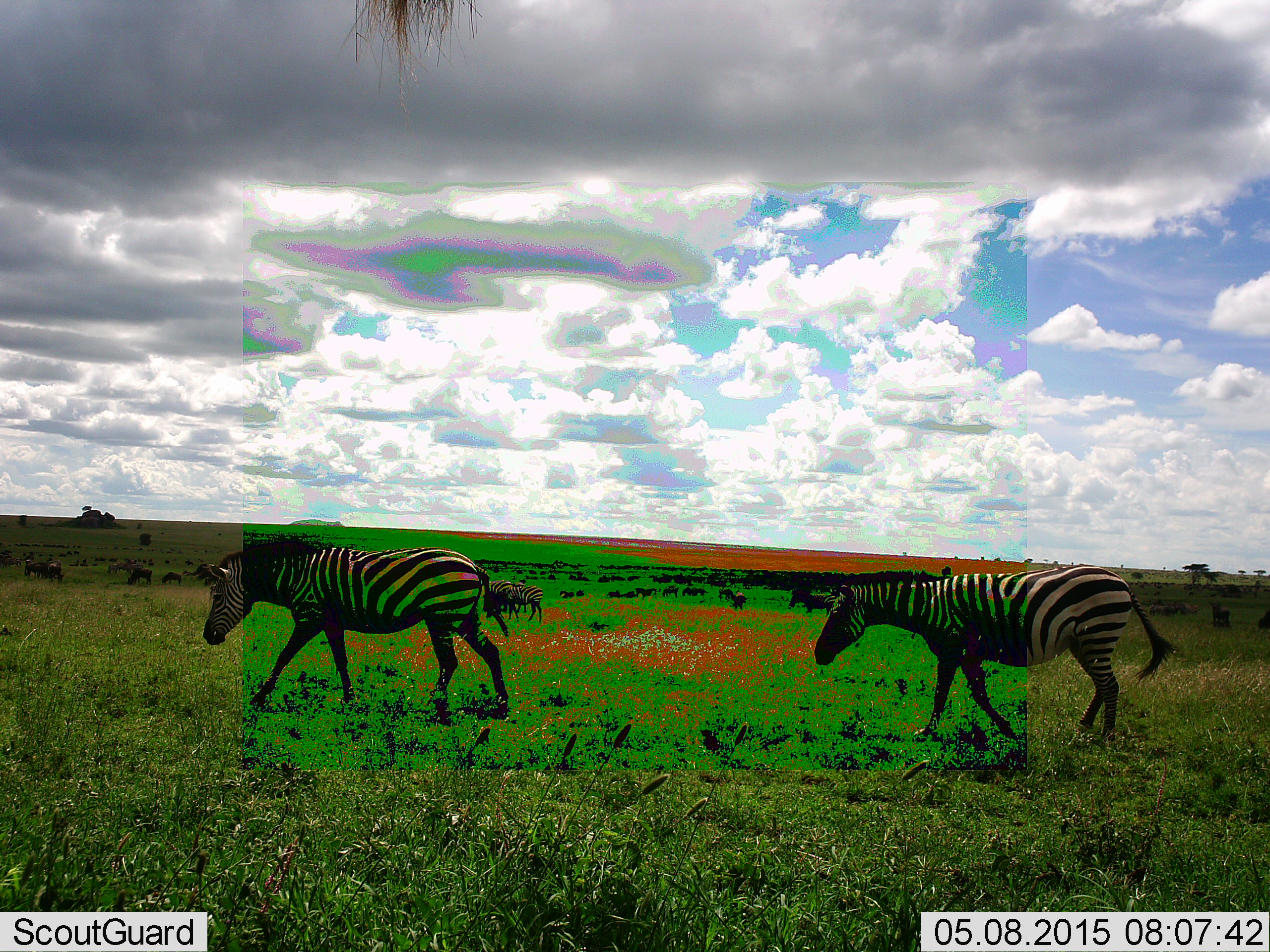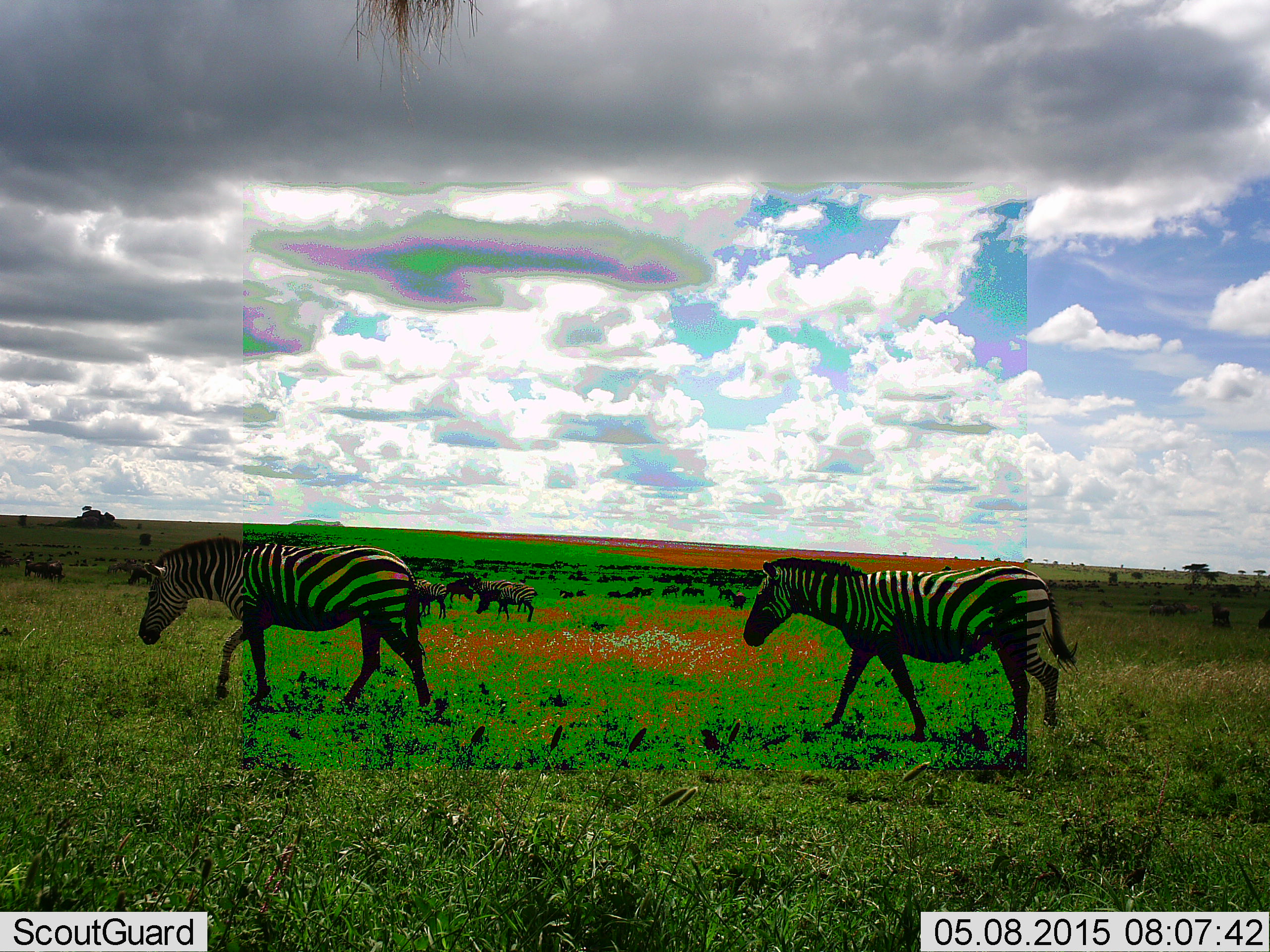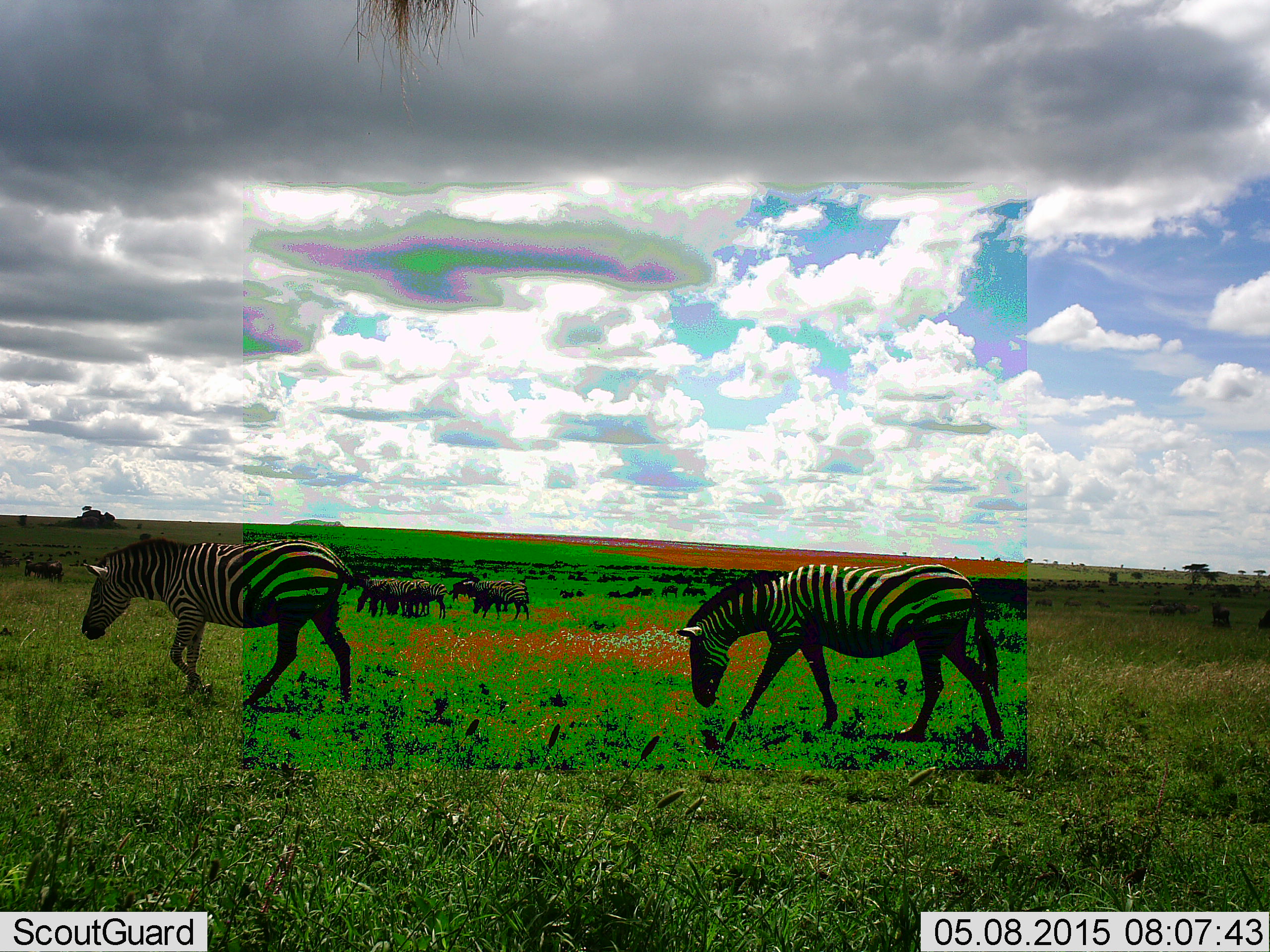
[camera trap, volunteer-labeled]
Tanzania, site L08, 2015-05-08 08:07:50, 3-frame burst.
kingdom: Animalia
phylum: Chordata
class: Mammalia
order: Artiodactyla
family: Bovidae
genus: Connochaetes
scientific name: Connochaetes taurinus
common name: blue wildebeest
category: wildebeest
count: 11-50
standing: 40%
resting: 10%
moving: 30%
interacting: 0%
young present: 0%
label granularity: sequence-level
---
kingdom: Animalia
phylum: Chordata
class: Mammalia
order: Perissodactyla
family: Equidae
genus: Equus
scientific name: Equus quagga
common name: plains zebra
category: zebra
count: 5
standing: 32%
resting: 0%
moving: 95%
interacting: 0%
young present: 0%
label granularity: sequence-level